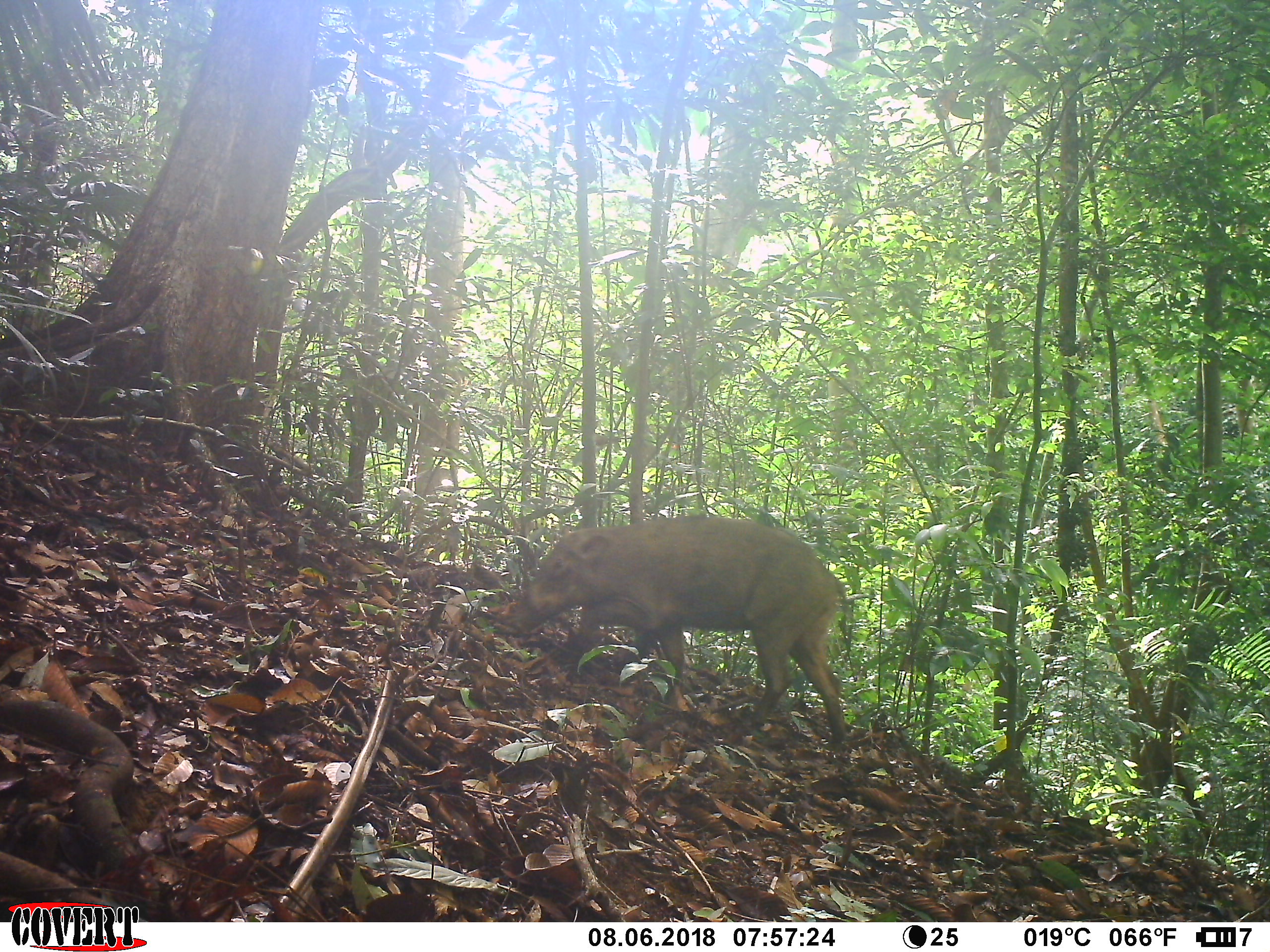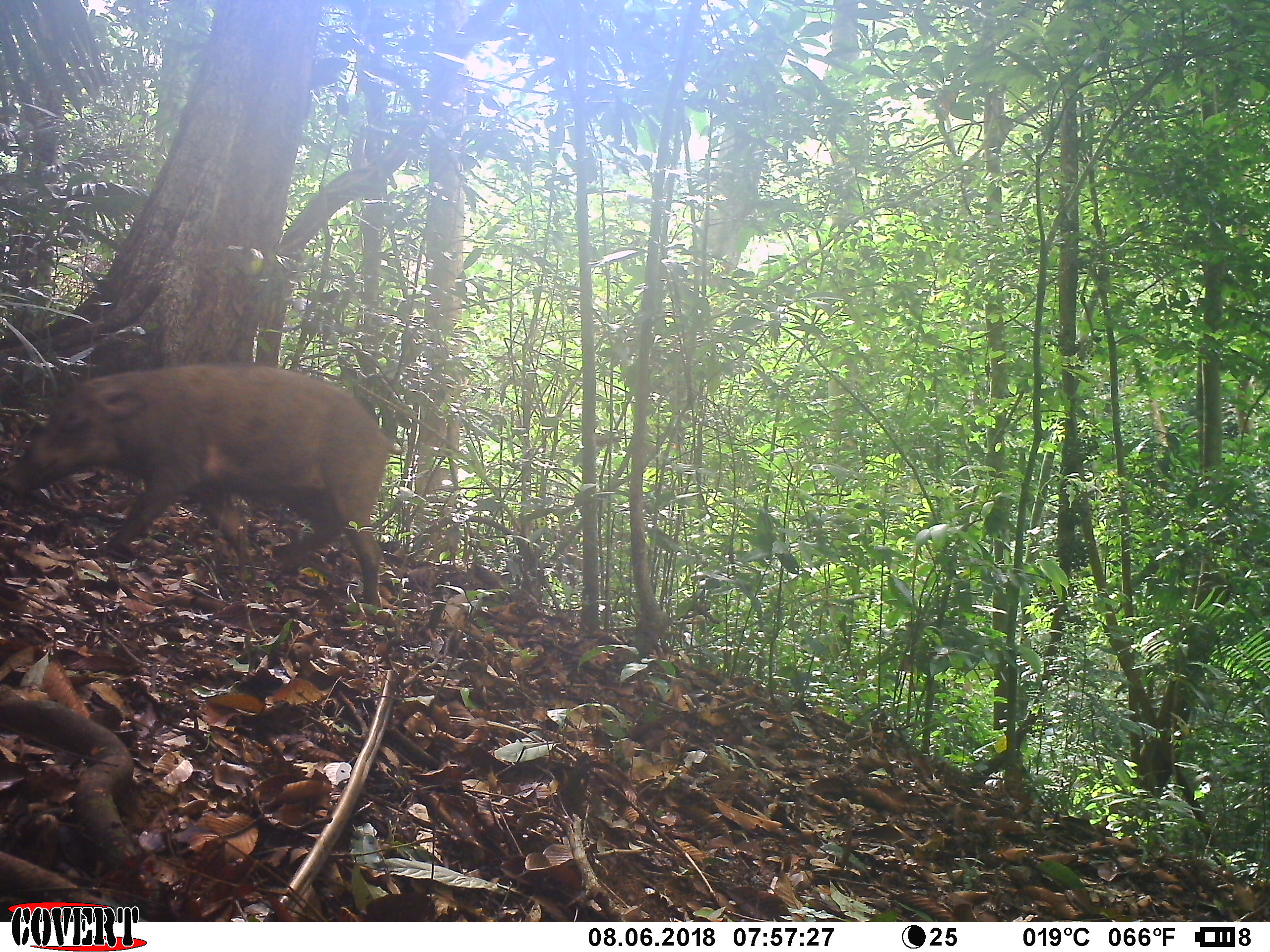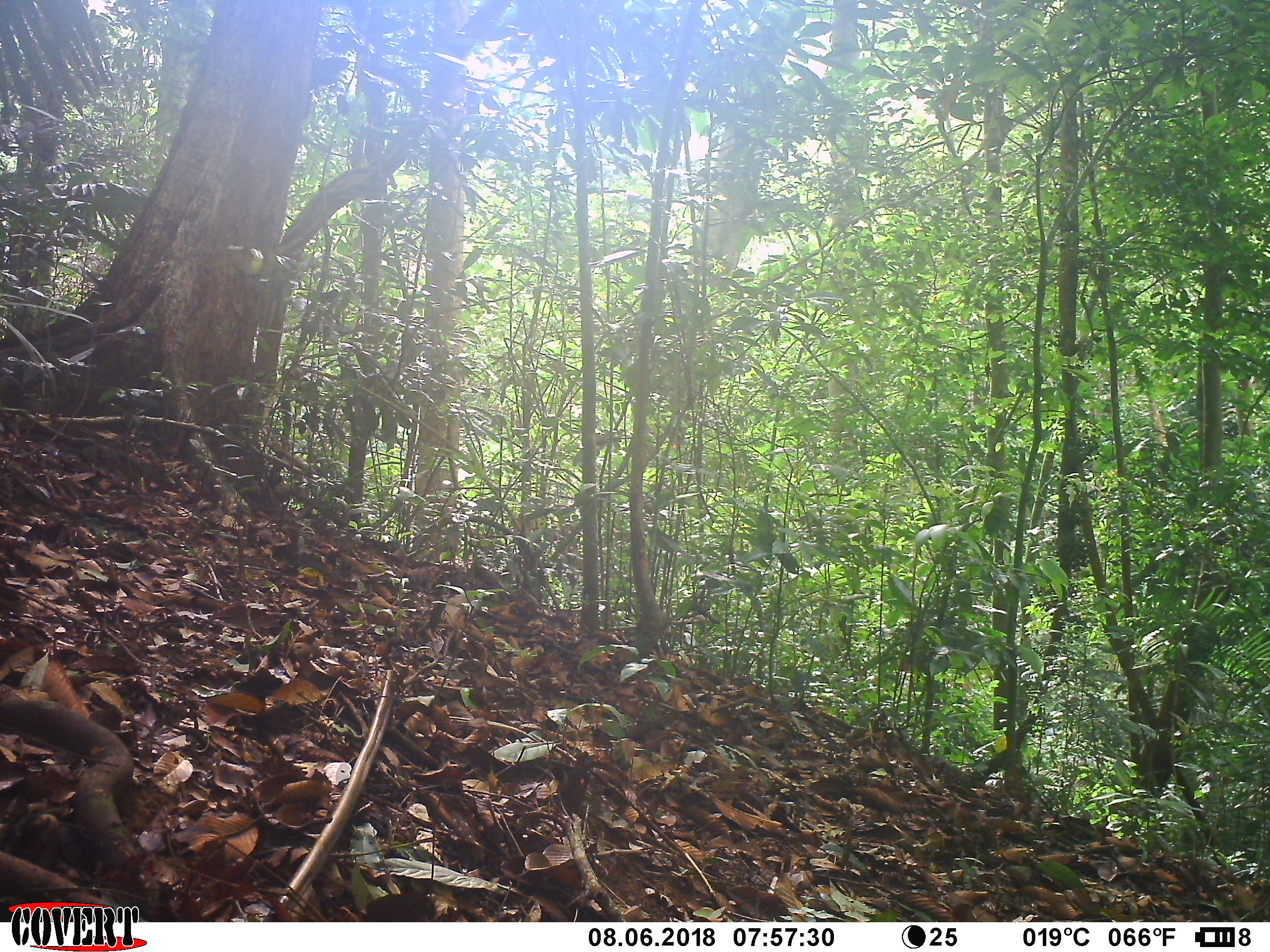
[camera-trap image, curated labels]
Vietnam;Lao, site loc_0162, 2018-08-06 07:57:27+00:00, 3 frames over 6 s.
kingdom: Animalia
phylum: Chordata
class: Mammalia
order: Artiodactyla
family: Suidae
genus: Sus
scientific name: Sus scrofa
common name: eurasian wild pig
Eurasian wild pig (Sus scrofa). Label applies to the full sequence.